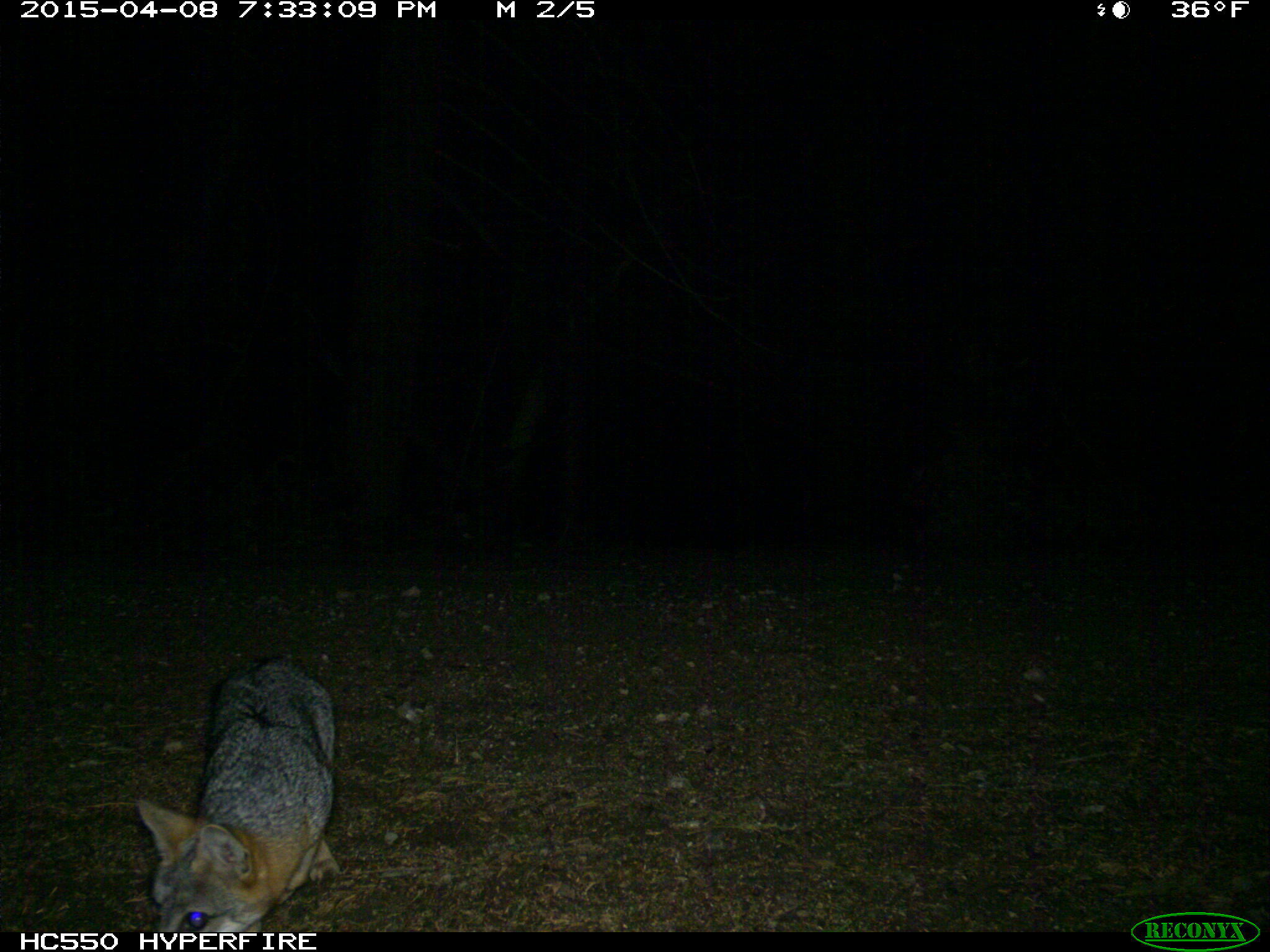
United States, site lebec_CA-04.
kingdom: Animalia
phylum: Chordata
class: Mammalia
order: Carnivora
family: Canidae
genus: Urocyon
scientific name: Urocyon cinereoargenteus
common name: gray fox